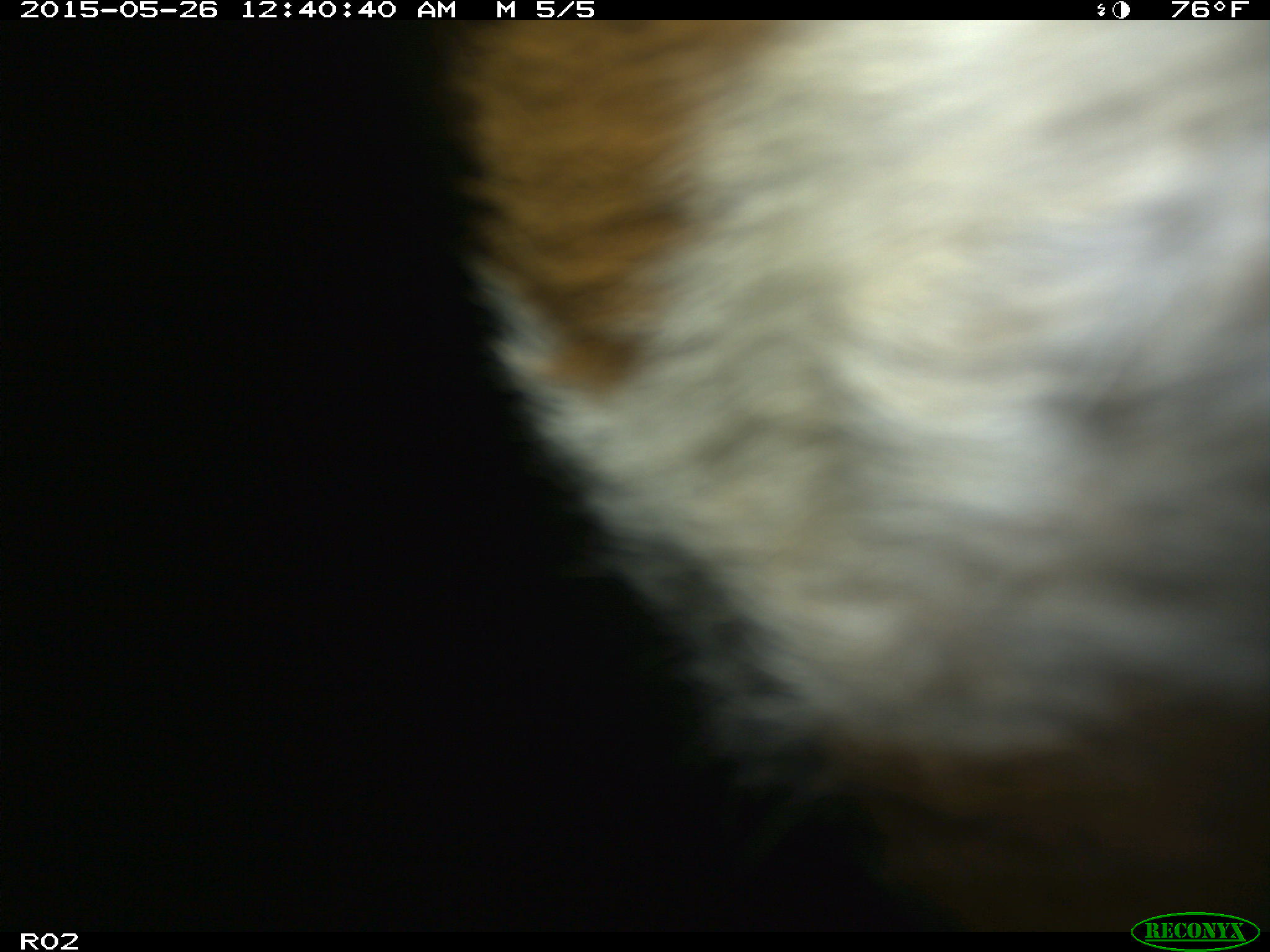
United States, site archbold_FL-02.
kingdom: Animalia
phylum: Chordata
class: Mammalia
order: Artiodactyla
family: Bovidae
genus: Bos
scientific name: Bos taurus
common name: domestic cow